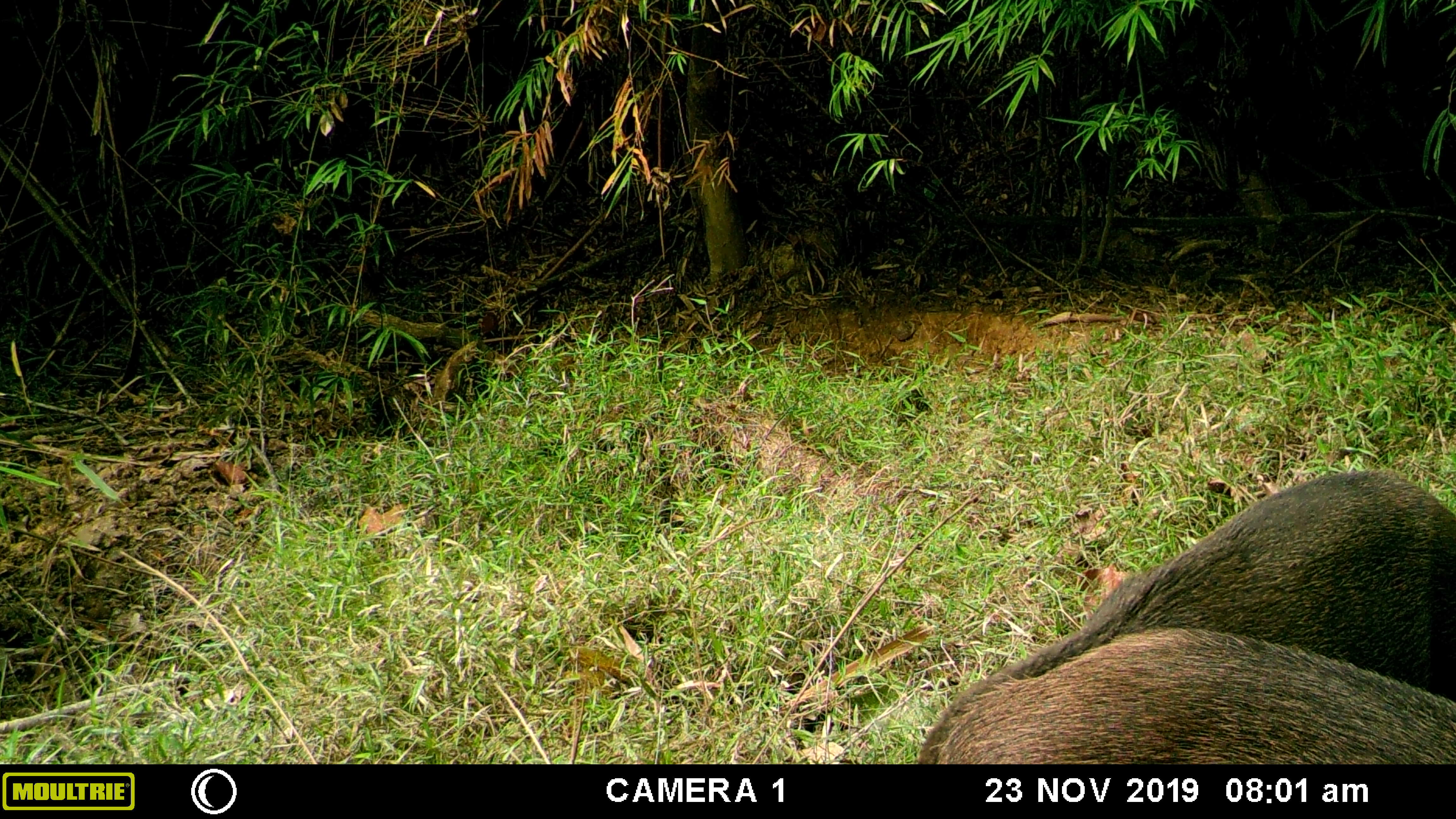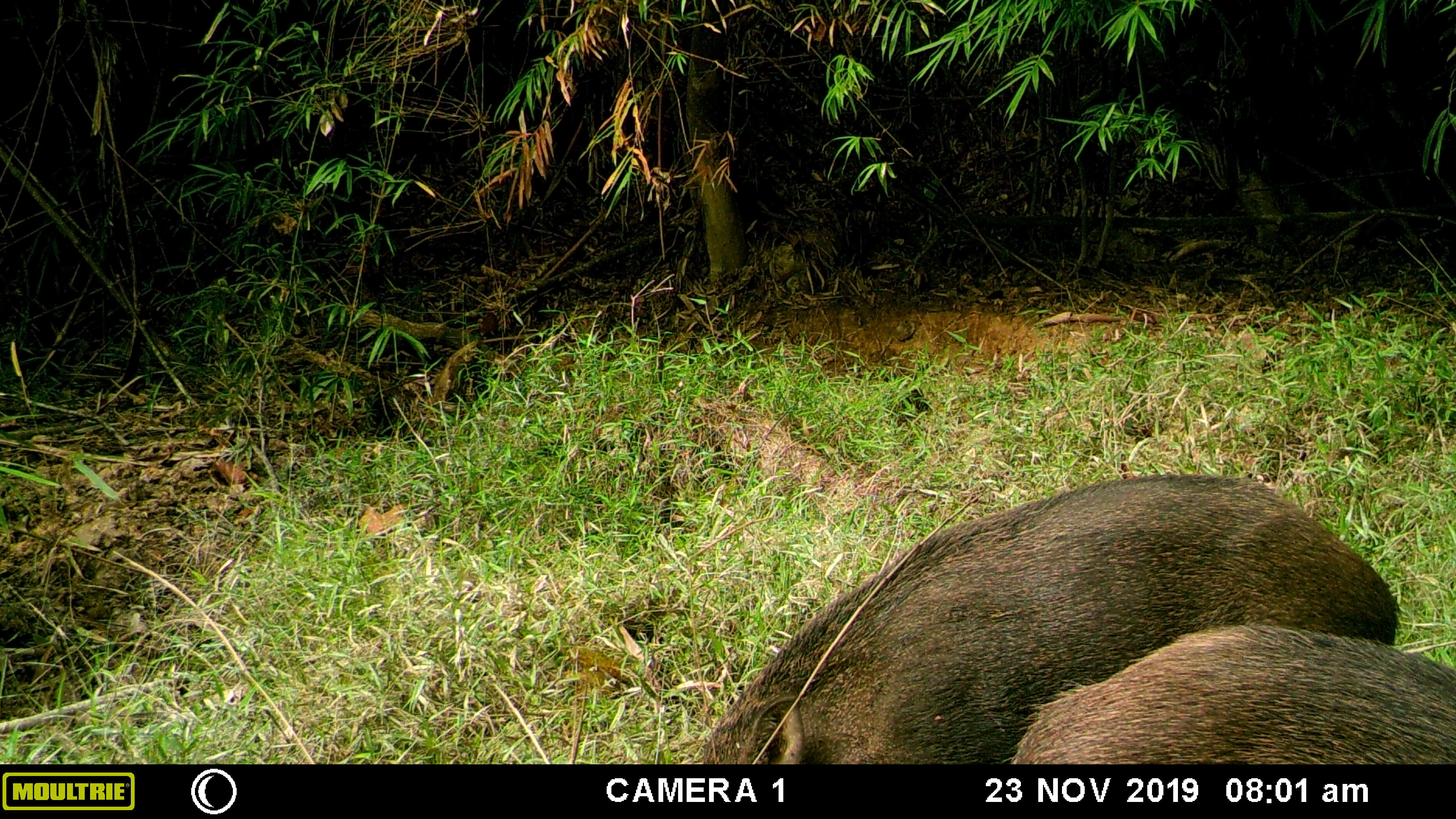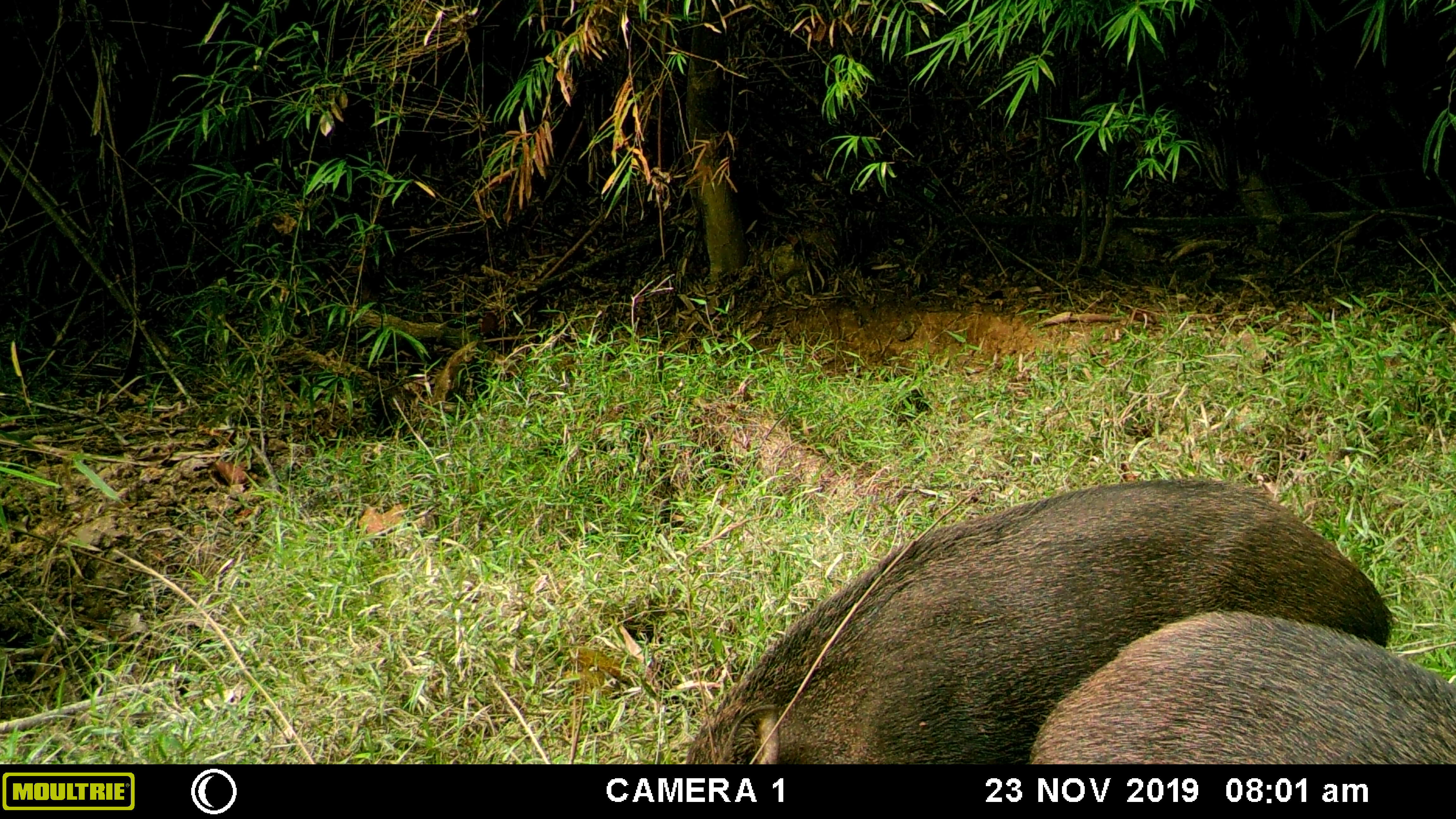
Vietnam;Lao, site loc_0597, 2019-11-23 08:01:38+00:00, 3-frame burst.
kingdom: Animalia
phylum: Chordata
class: Mammalia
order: Artiodactyla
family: Suidae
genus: Sus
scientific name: Sus scrofa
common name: eurasian wild pig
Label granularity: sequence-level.